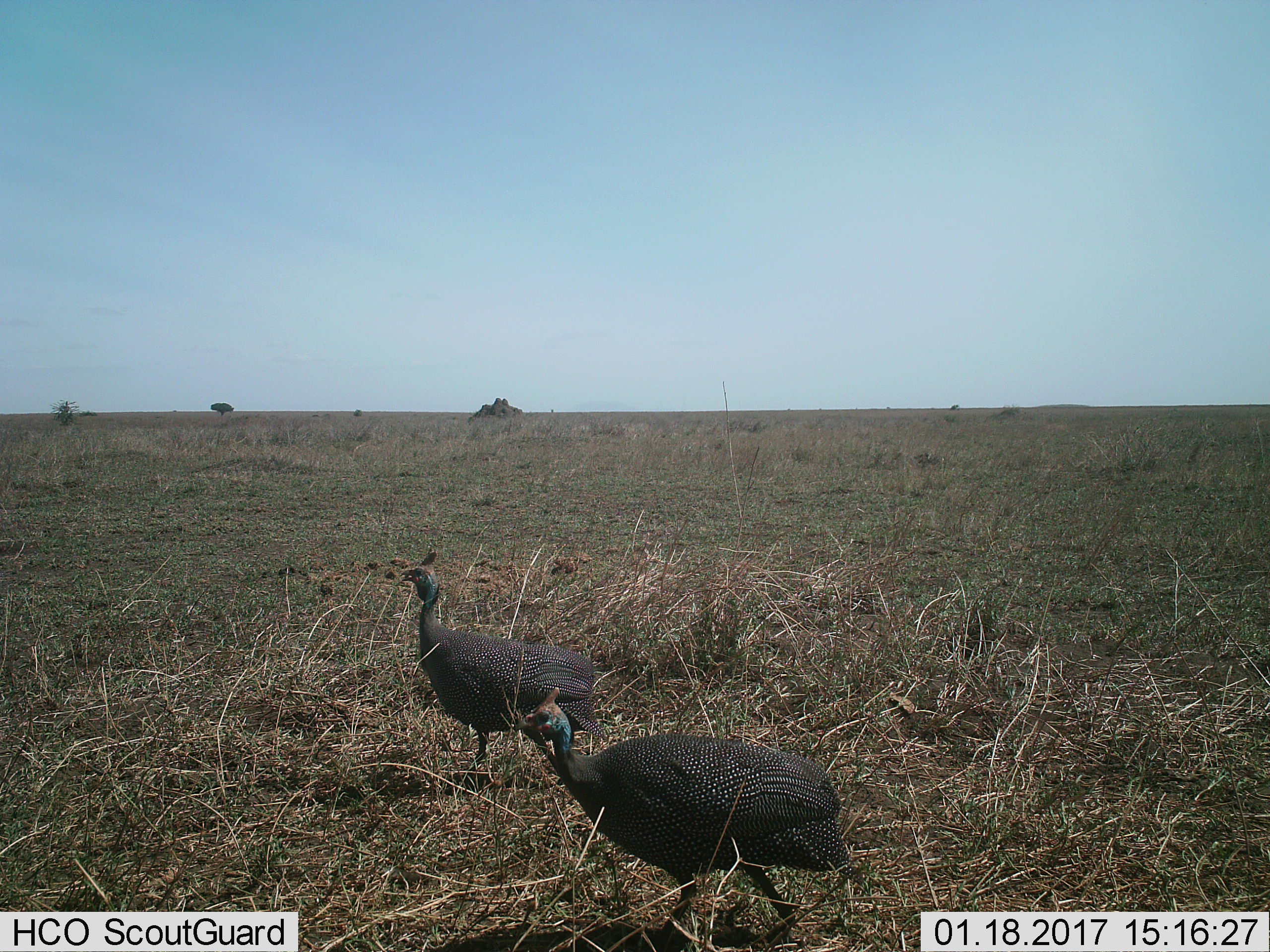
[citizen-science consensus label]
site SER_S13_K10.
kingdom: Animalia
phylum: Chordata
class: Aves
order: Galliformes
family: Numididae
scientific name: Numididae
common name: guineafowl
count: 2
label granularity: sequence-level